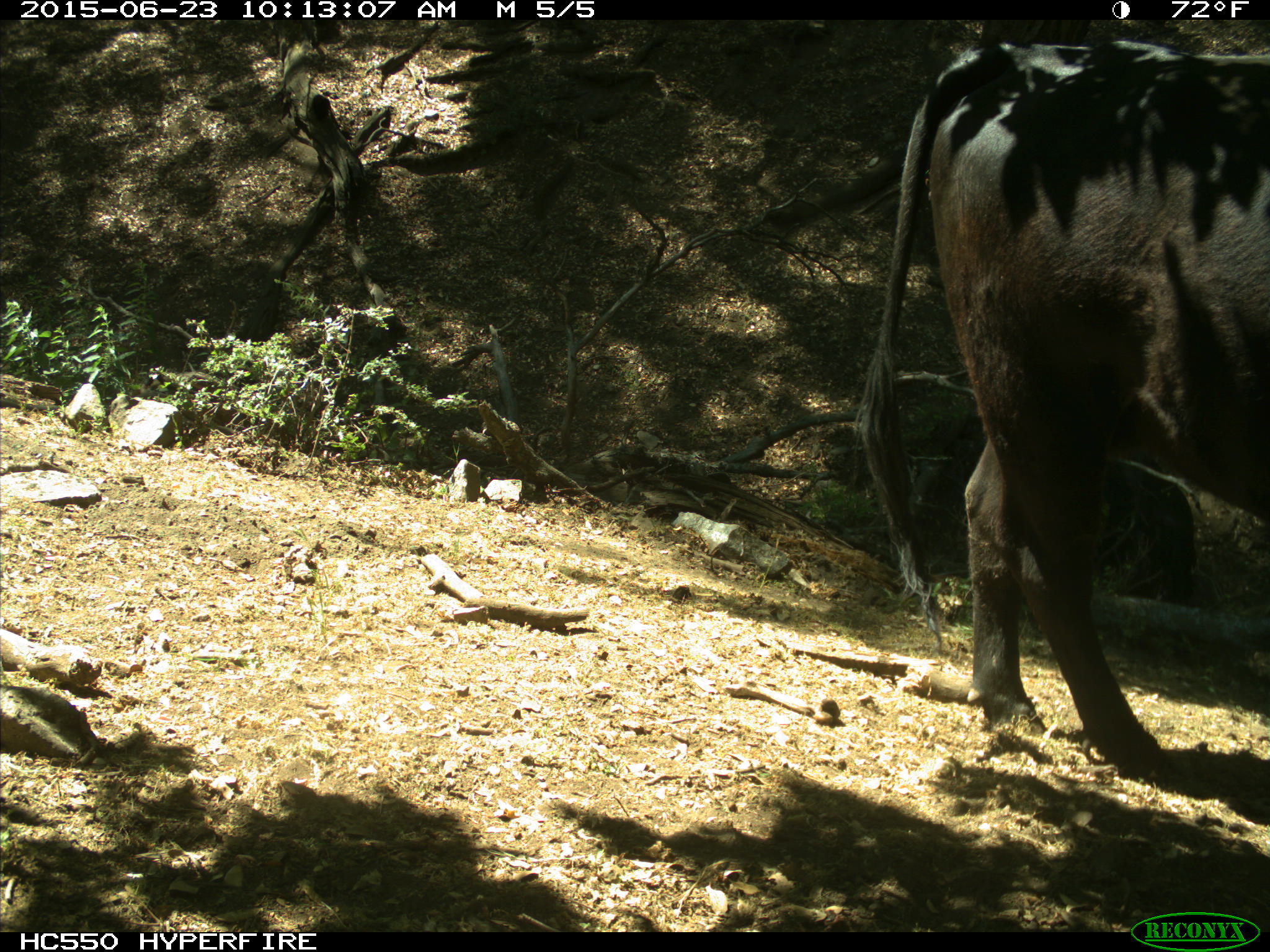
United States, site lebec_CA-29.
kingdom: Animalia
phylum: Chordata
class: Mammalia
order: Artiodactyla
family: Bovidae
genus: Bos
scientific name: Bos taurus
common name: domestic cow